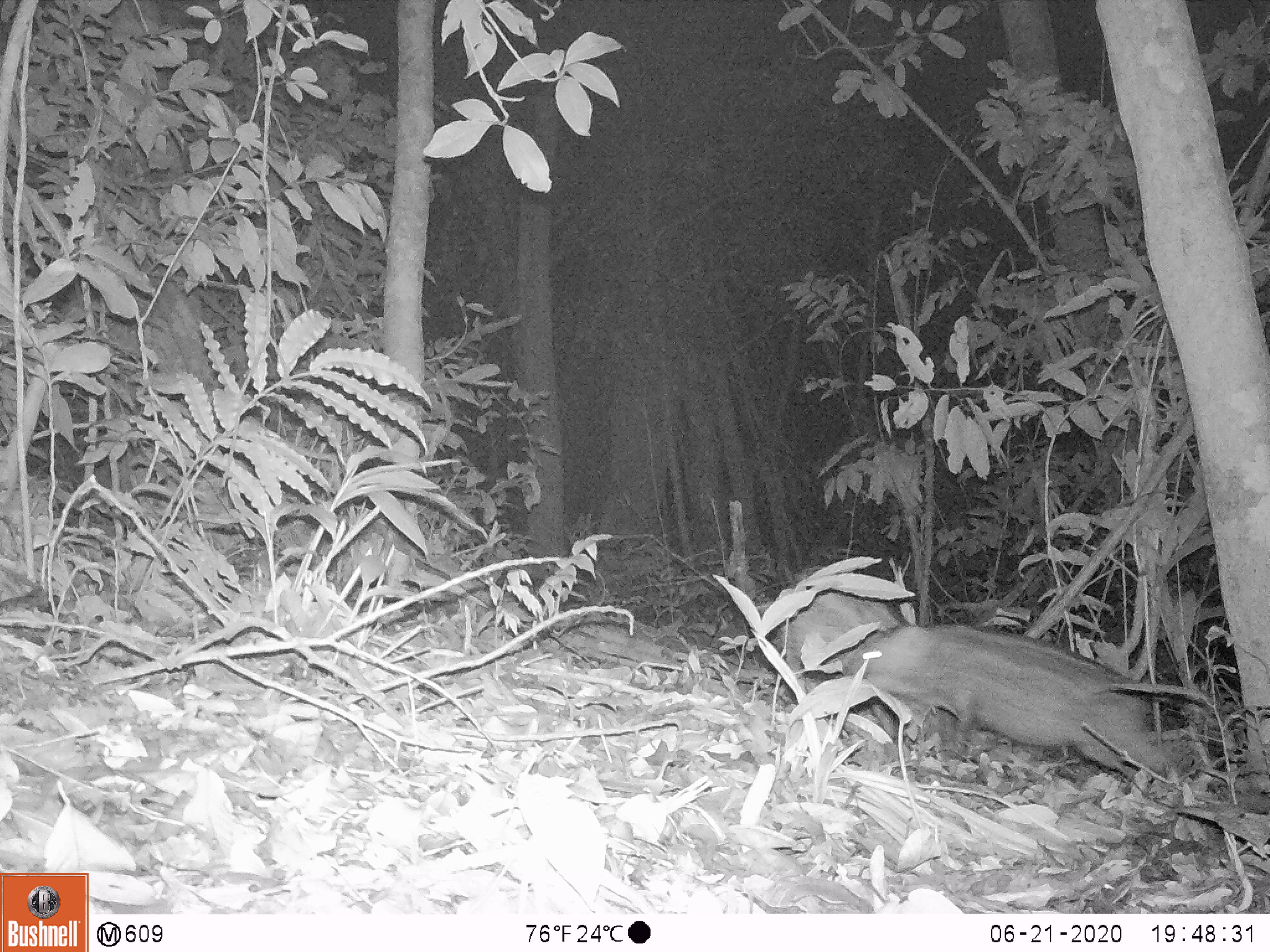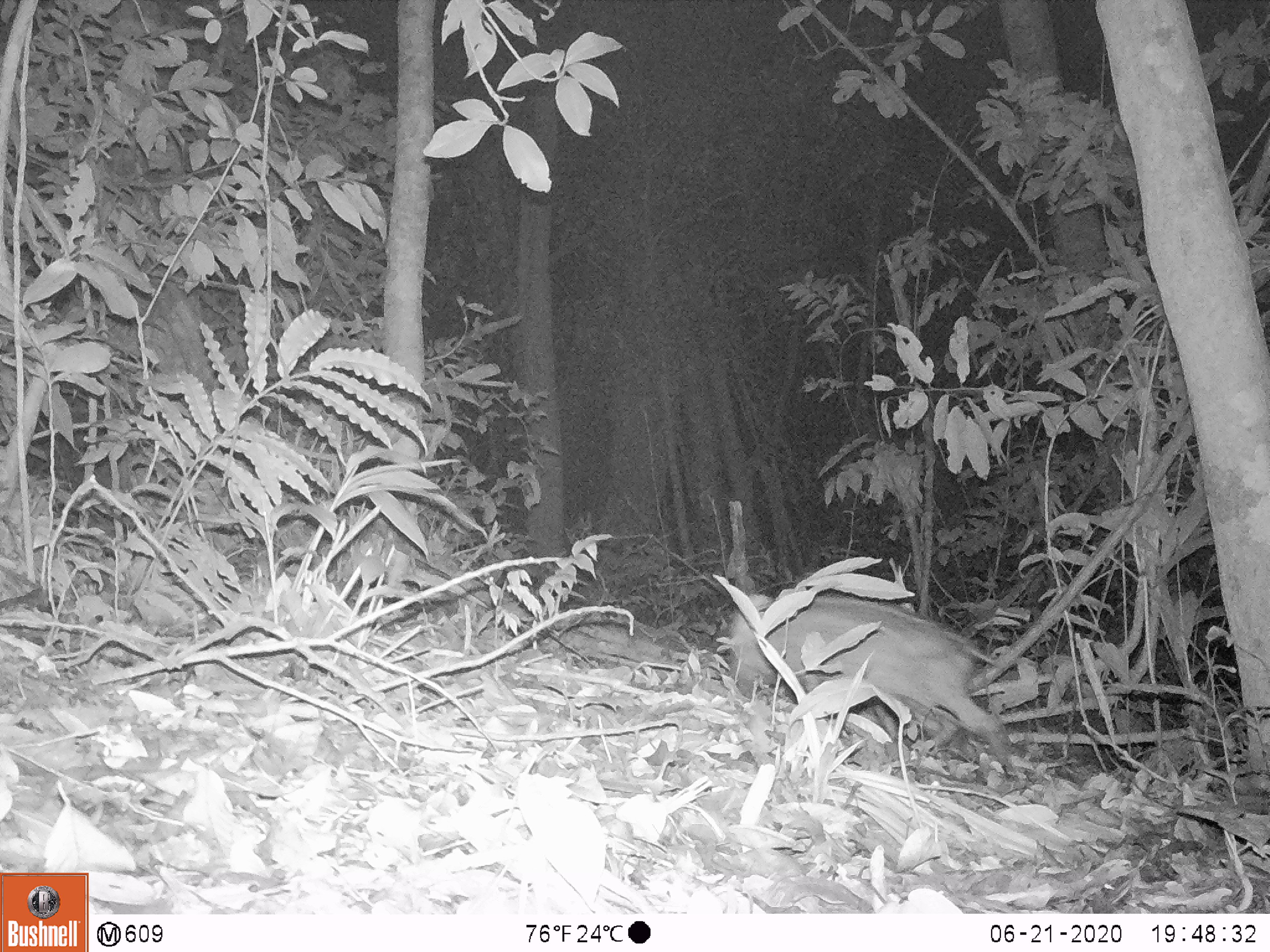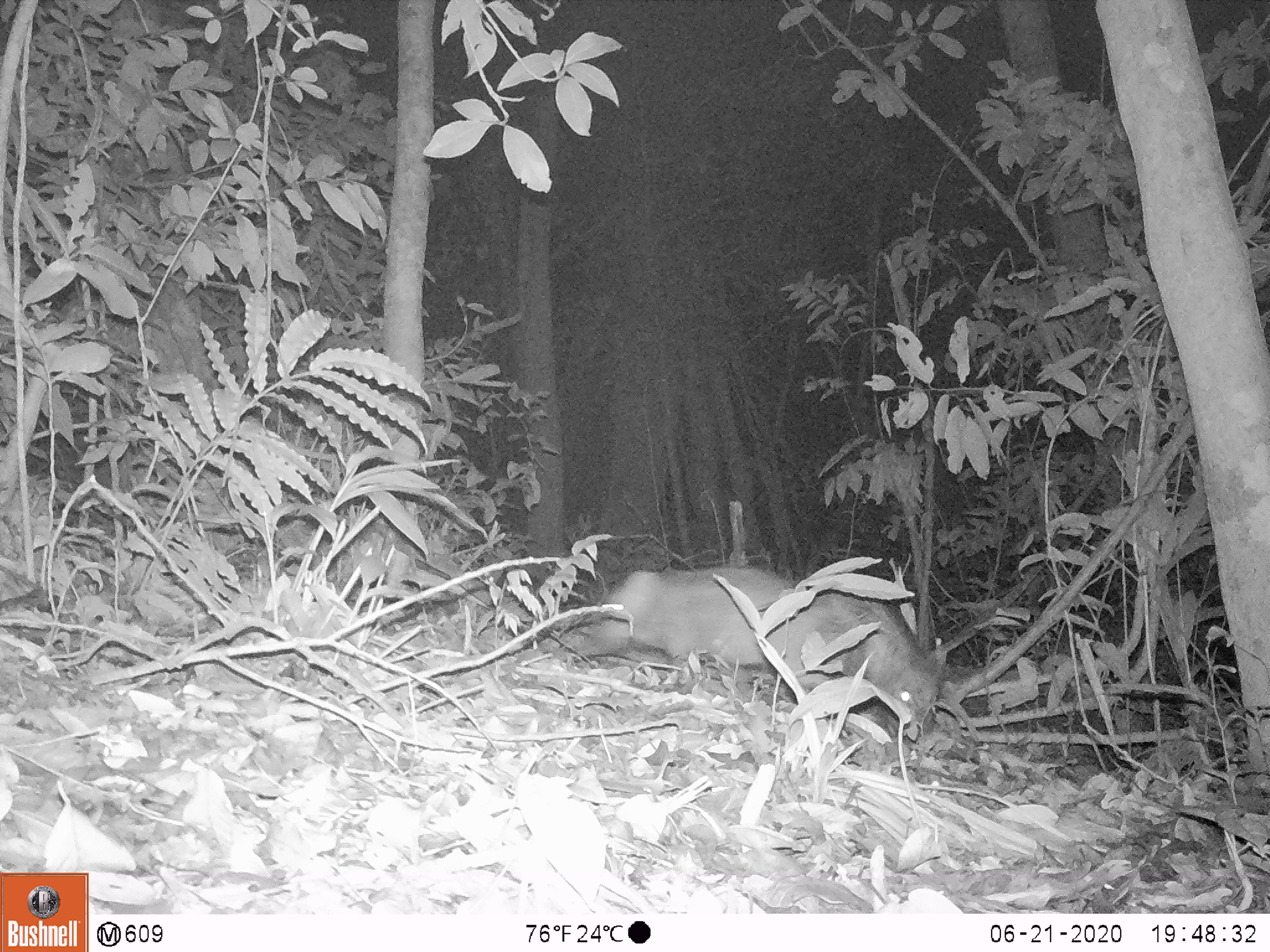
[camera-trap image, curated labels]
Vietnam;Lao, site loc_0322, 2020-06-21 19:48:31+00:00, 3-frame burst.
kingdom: Animalia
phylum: Chordata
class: Mammalia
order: Artiodactyla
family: Suidae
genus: Sus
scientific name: Sus scrofa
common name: eurasian wild pig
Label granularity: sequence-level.